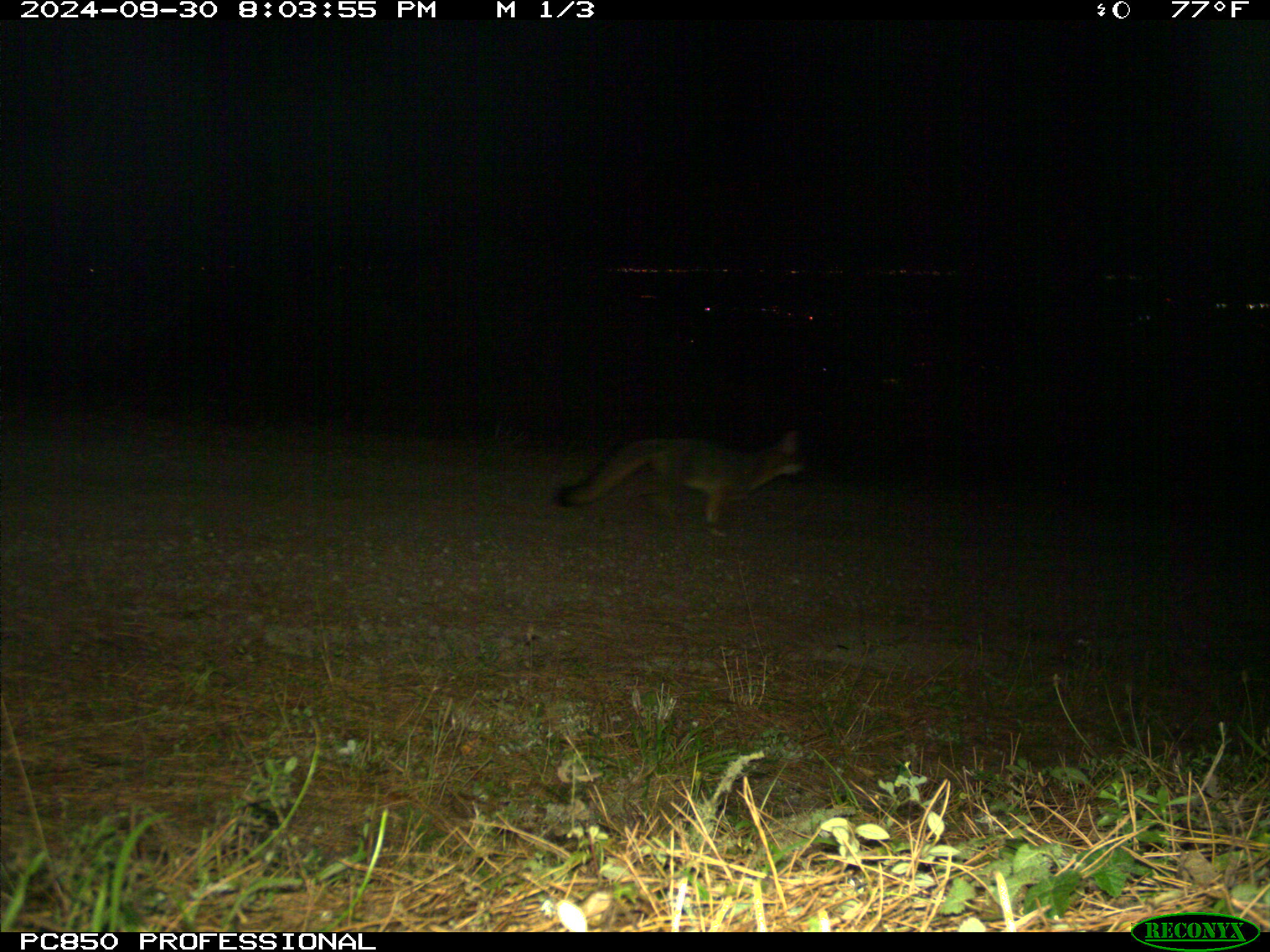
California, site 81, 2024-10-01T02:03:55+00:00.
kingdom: Animalia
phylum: Chordata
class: Mammalia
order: Carnivora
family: Canidae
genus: Urocyon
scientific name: Urocyon cinereoargenteus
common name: gray fox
Gray fox (Urocyon cinereoargenteus).